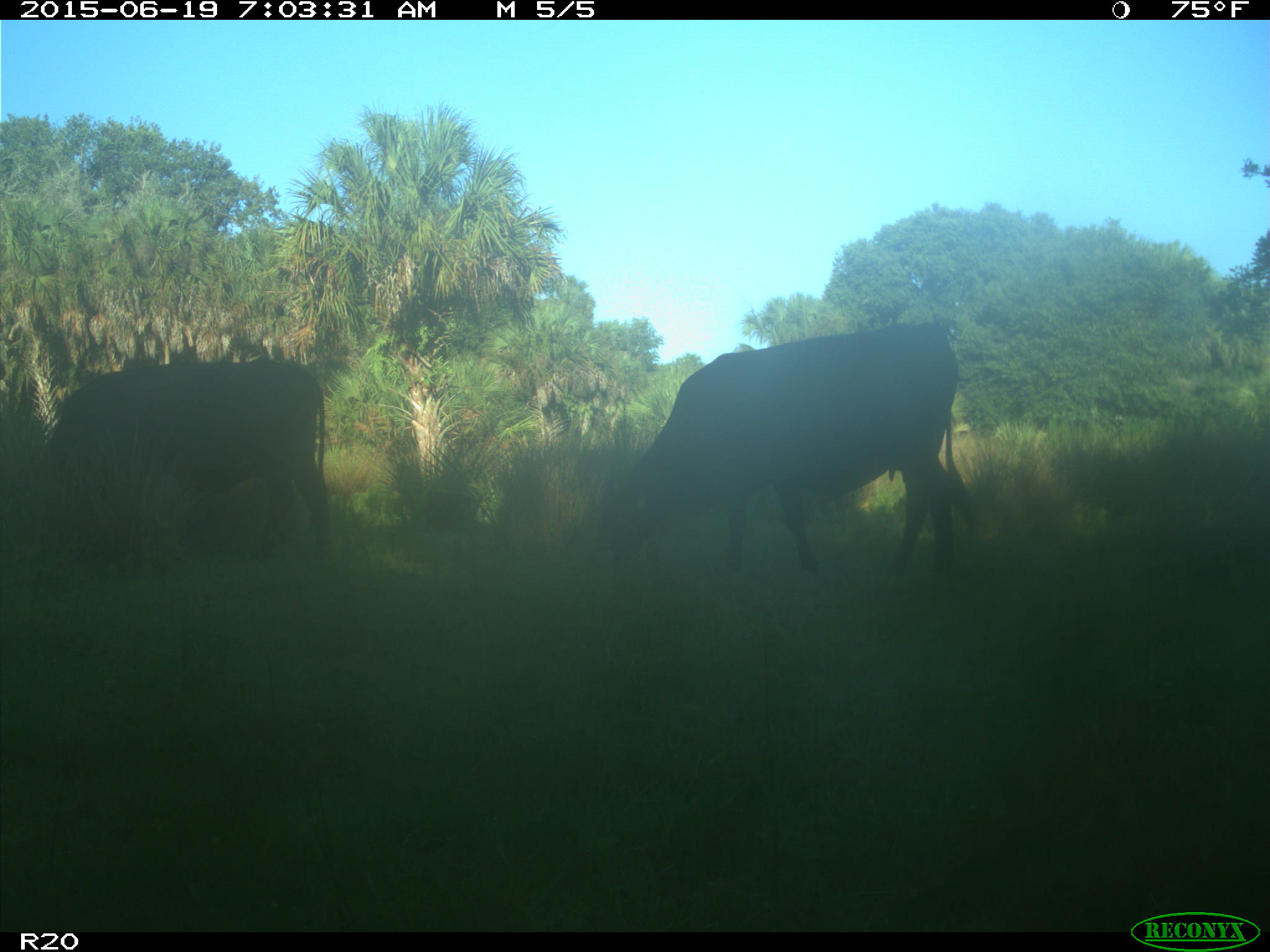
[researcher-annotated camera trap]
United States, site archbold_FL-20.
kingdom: Animalia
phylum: Chordata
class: Mammalia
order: Artiodactyla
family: Bovidae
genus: Bos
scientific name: Bos taurus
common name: domestic cow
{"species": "Bos taurus (domestic cow)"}